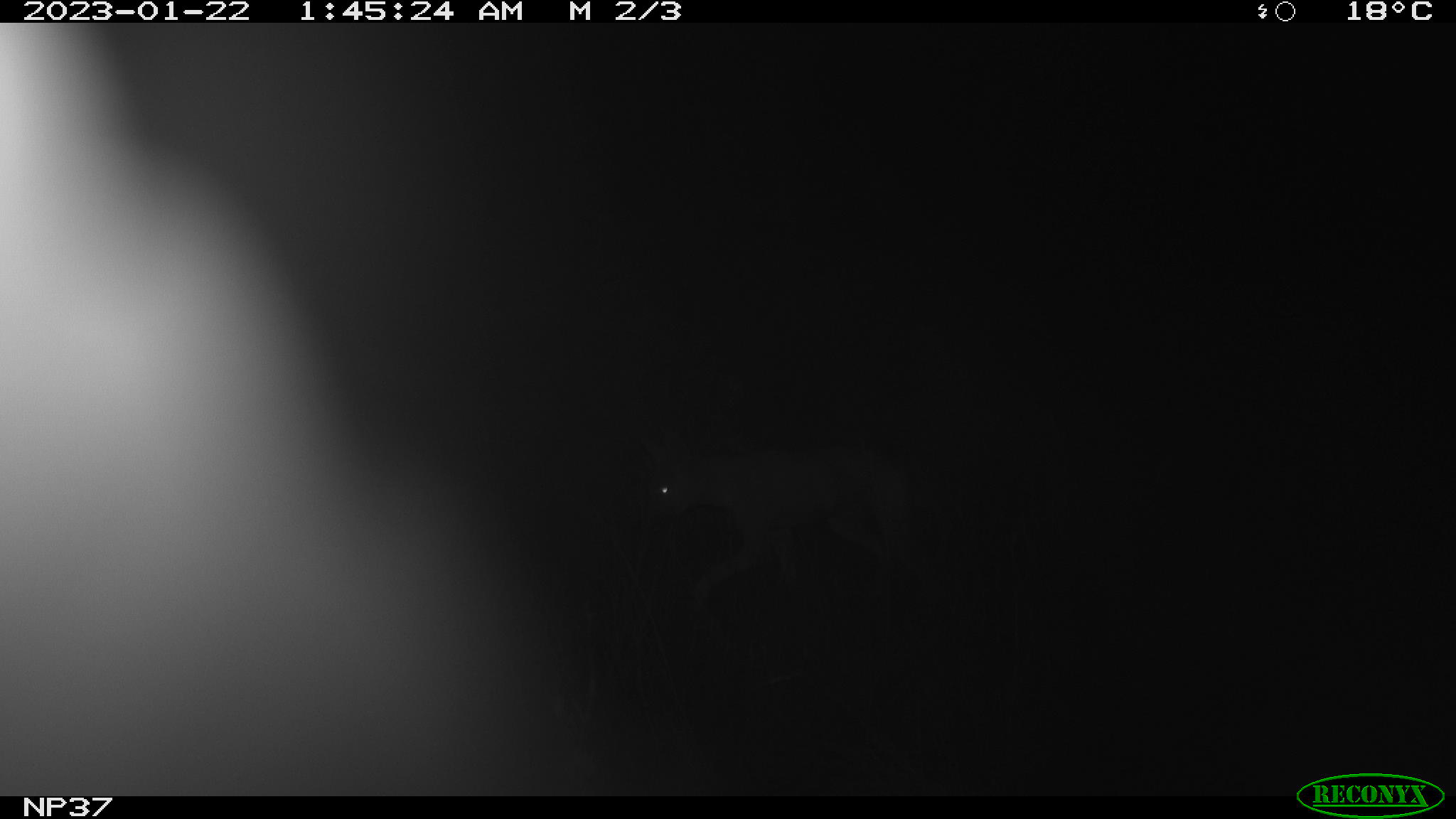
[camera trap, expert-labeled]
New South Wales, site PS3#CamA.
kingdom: Animalia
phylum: Chordata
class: Mammalia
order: Carnivora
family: Canidae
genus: Canis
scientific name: Canis familiaris dingo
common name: dingo